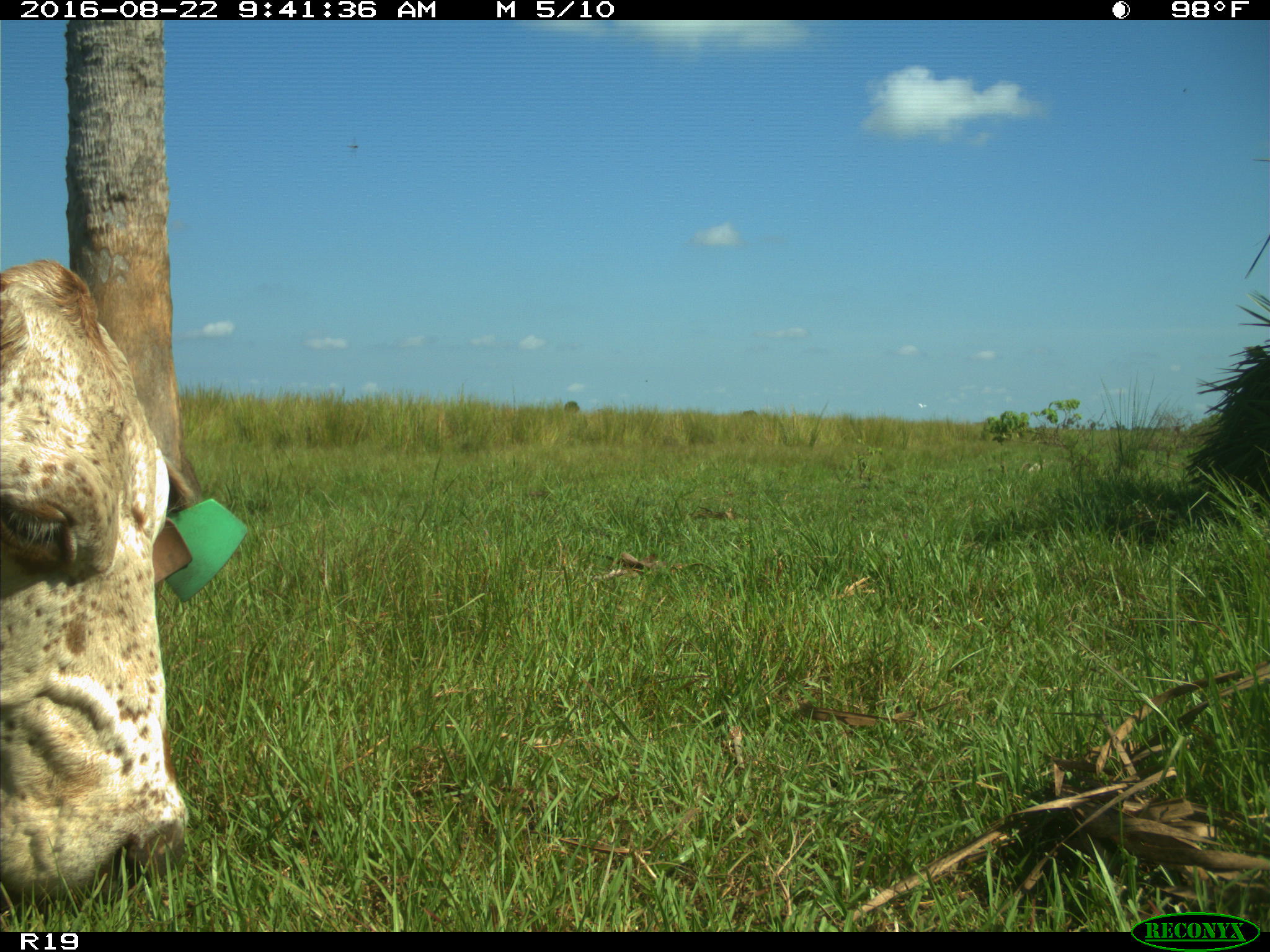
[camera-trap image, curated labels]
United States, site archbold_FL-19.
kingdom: Animalia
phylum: Chordata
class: Mammalia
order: Artiodactyla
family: Bovidae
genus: Bos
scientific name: Bos taurus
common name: domestic cow